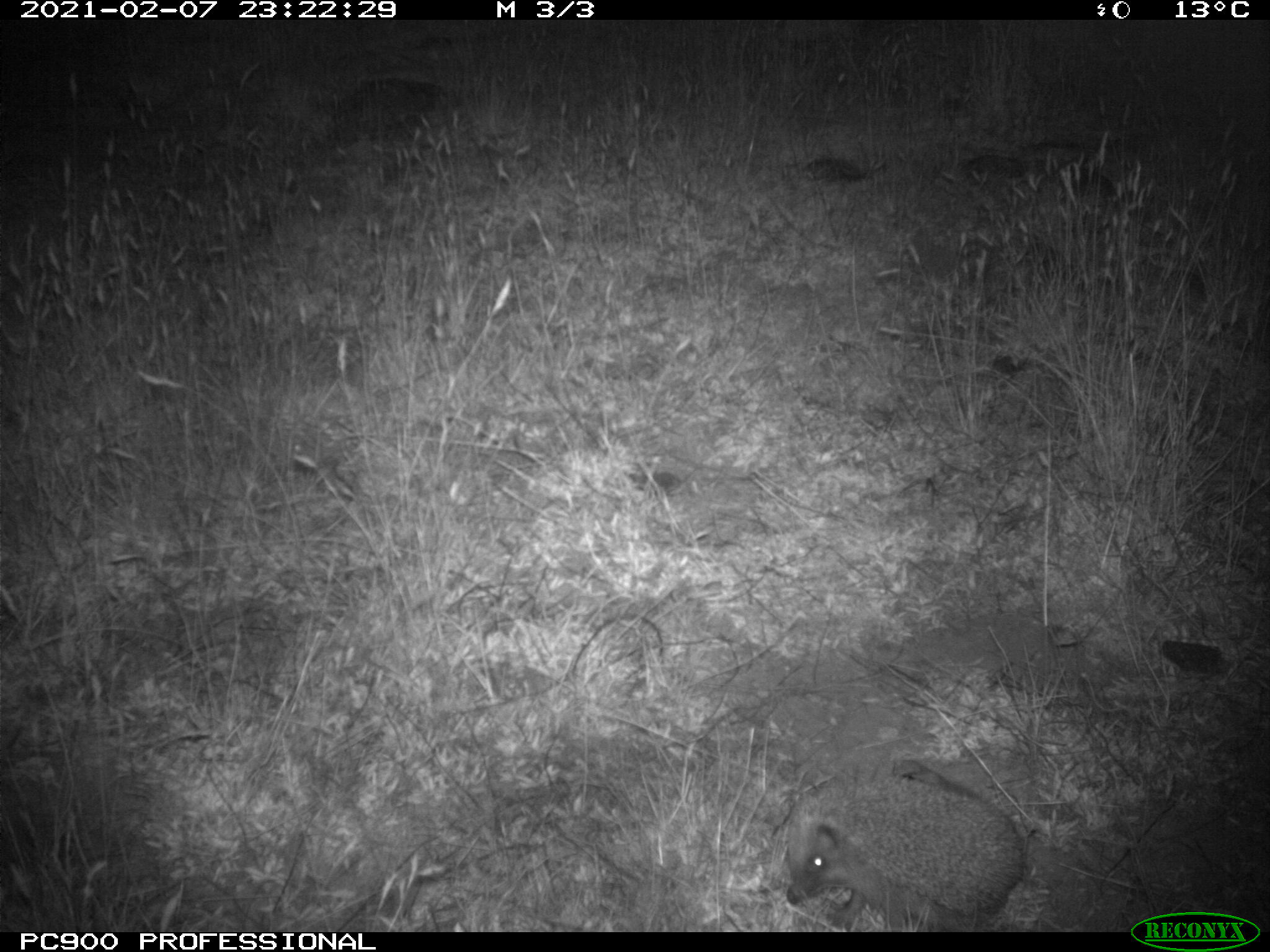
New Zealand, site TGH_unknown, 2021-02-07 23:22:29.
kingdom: Animalia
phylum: Chordata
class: Mammalia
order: Eulipotyphla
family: Erinaceidae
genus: Erinaceus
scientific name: Erinaceus europaeus europaeus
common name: european hedgehog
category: hedgehog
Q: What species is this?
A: Hedgehog (european hedgehog) (Erinaceus europaeus europaeus).